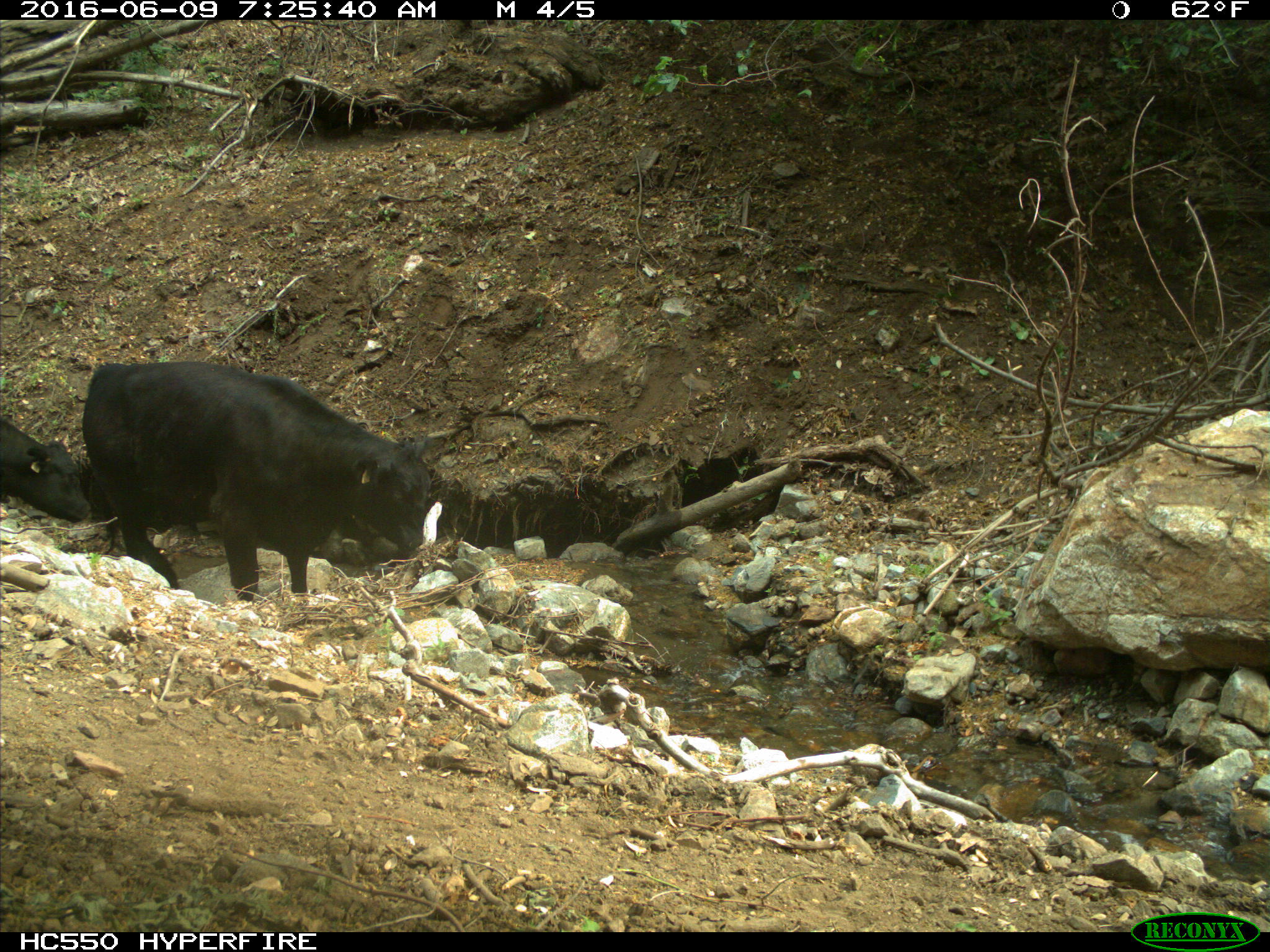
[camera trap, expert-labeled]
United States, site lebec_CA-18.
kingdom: Animalia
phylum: Chordata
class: Mammalia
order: Artiodactyla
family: Bovidae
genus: Bos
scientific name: Bos taurus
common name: domestic cow